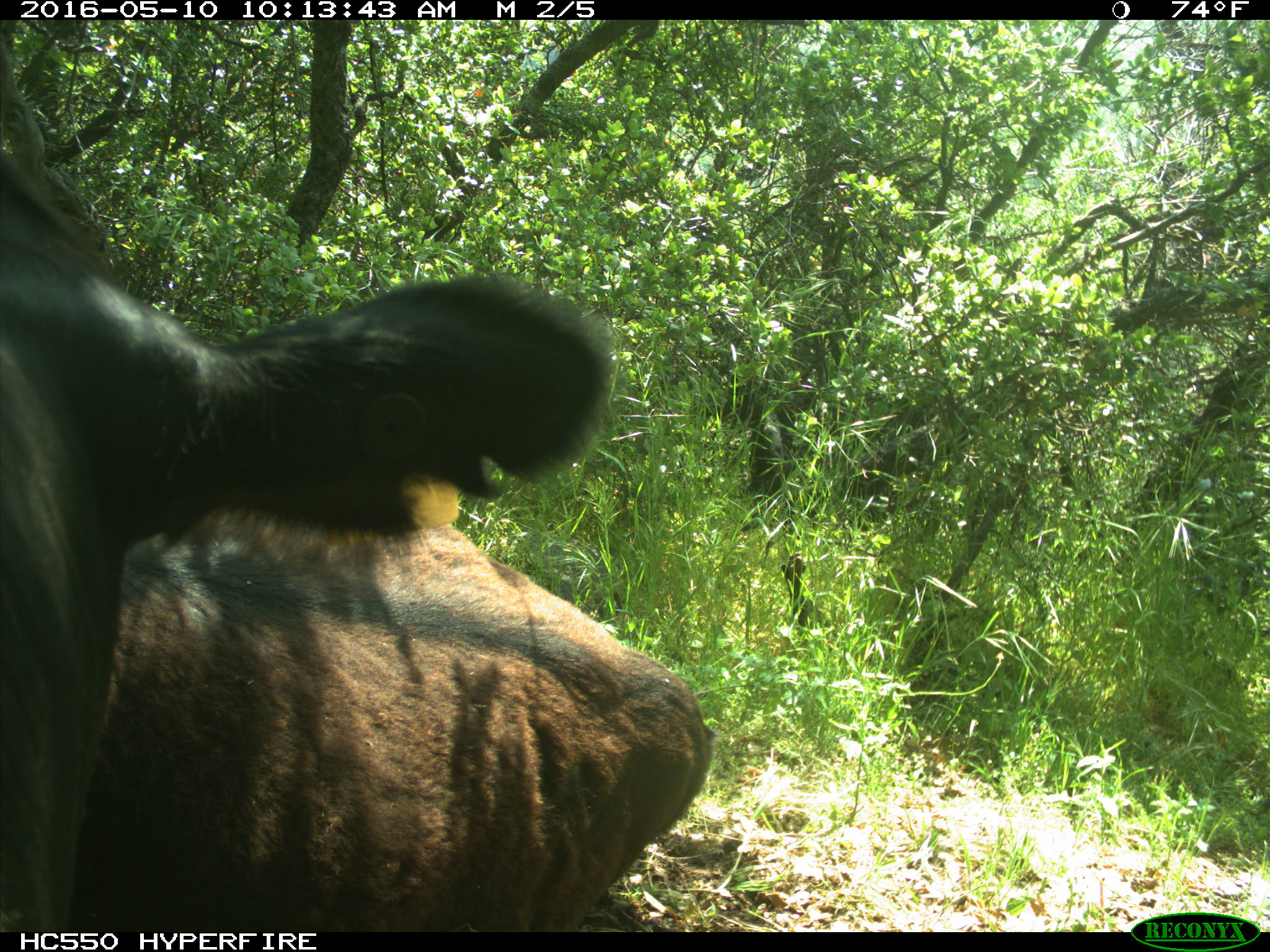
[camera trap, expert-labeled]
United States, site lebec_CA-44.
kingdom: Animalia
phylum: Chordata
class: Mammalia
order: Artiodactyla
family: Bovidae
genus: Bos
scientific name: Bos taurus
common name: domestic cow